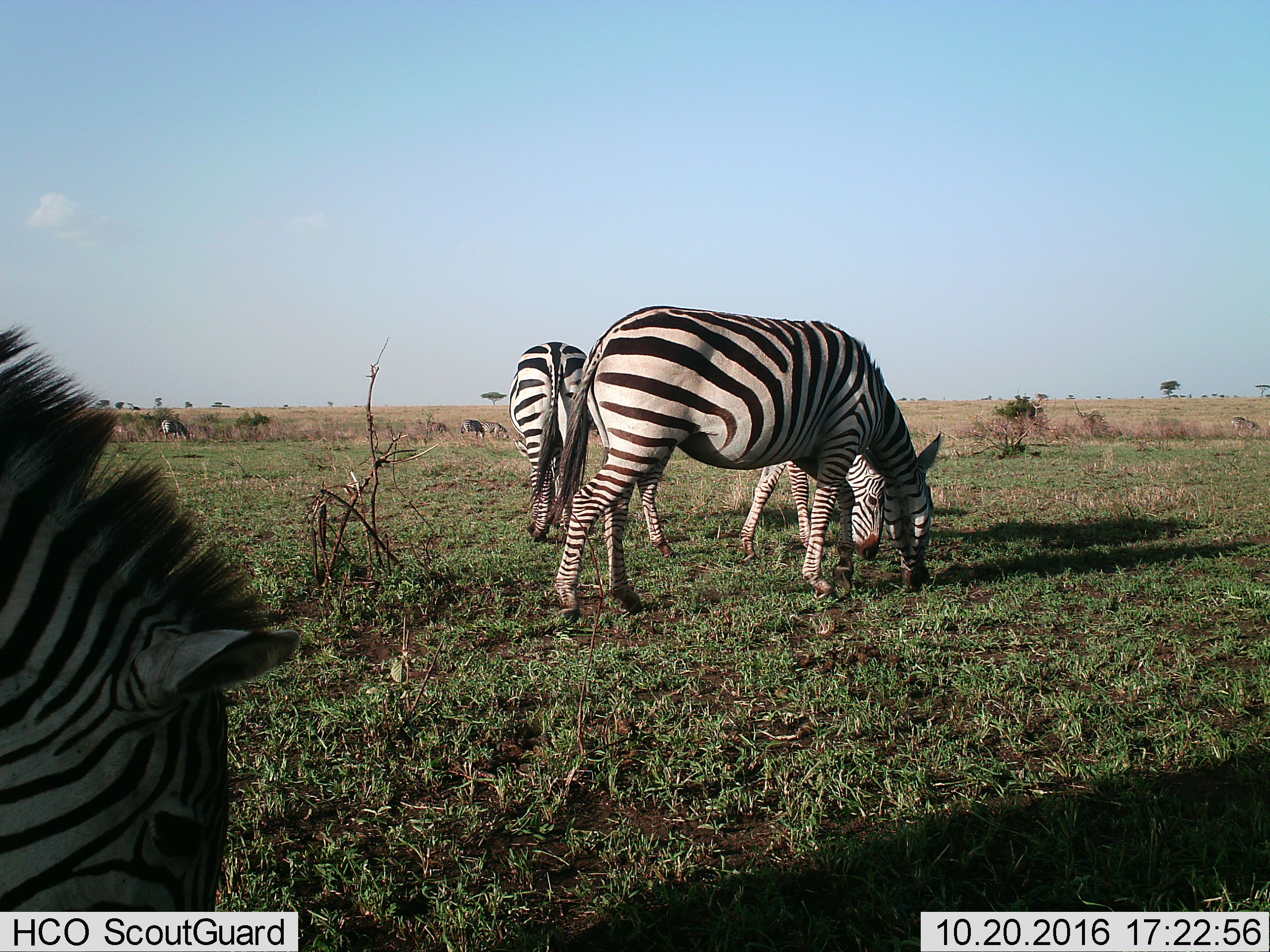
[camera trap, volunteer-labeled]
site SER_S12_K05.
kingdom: Animalia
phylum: Chordata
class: Mammalia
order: Perissodactyla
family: Equidae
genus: Equus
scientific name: Equus quagga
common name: plains zebra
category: zebraplains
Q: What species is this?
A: Zebraplains (plains zebra) (Equus quagga).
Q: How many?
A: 7.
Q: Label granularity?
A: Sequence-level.